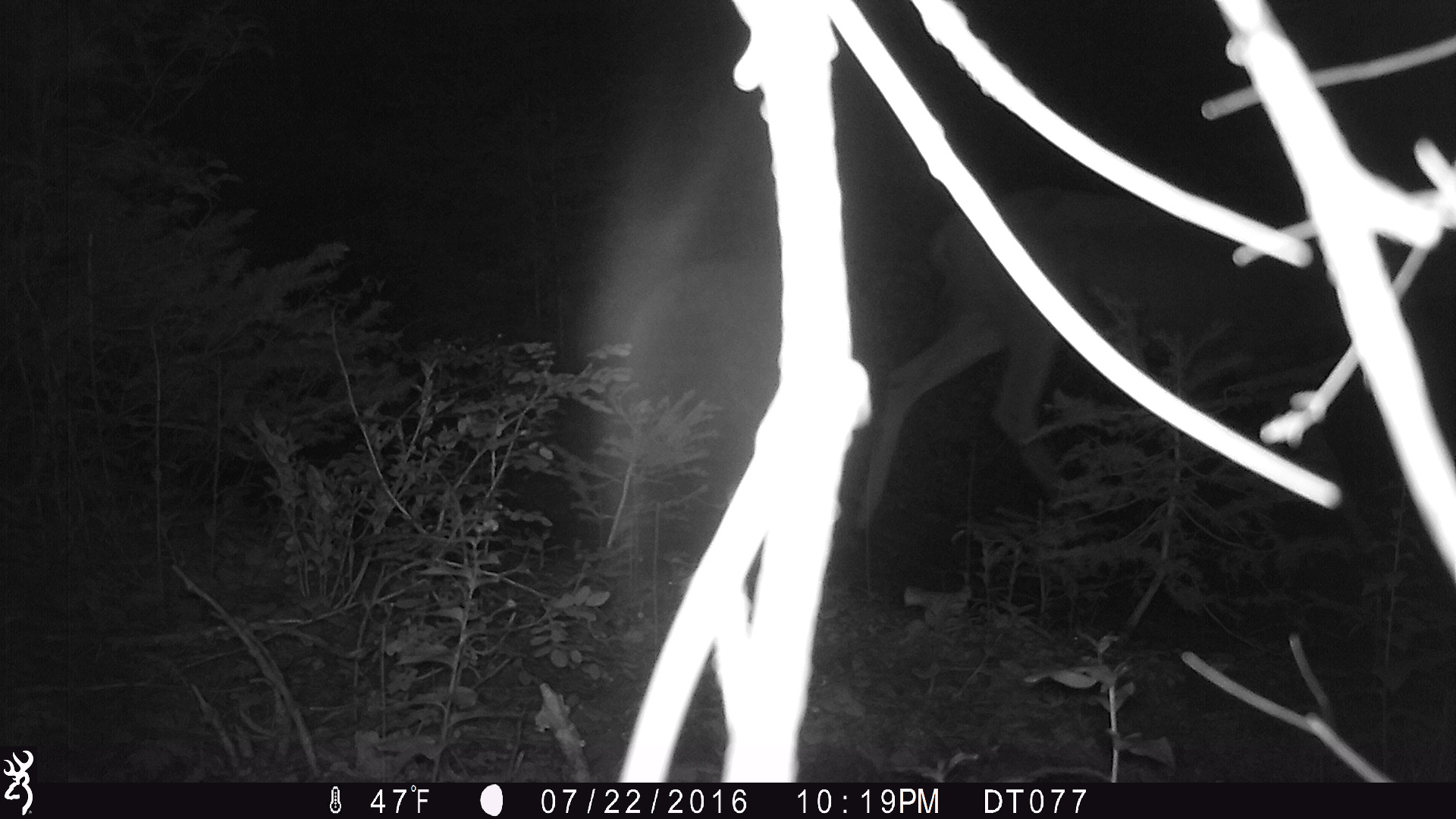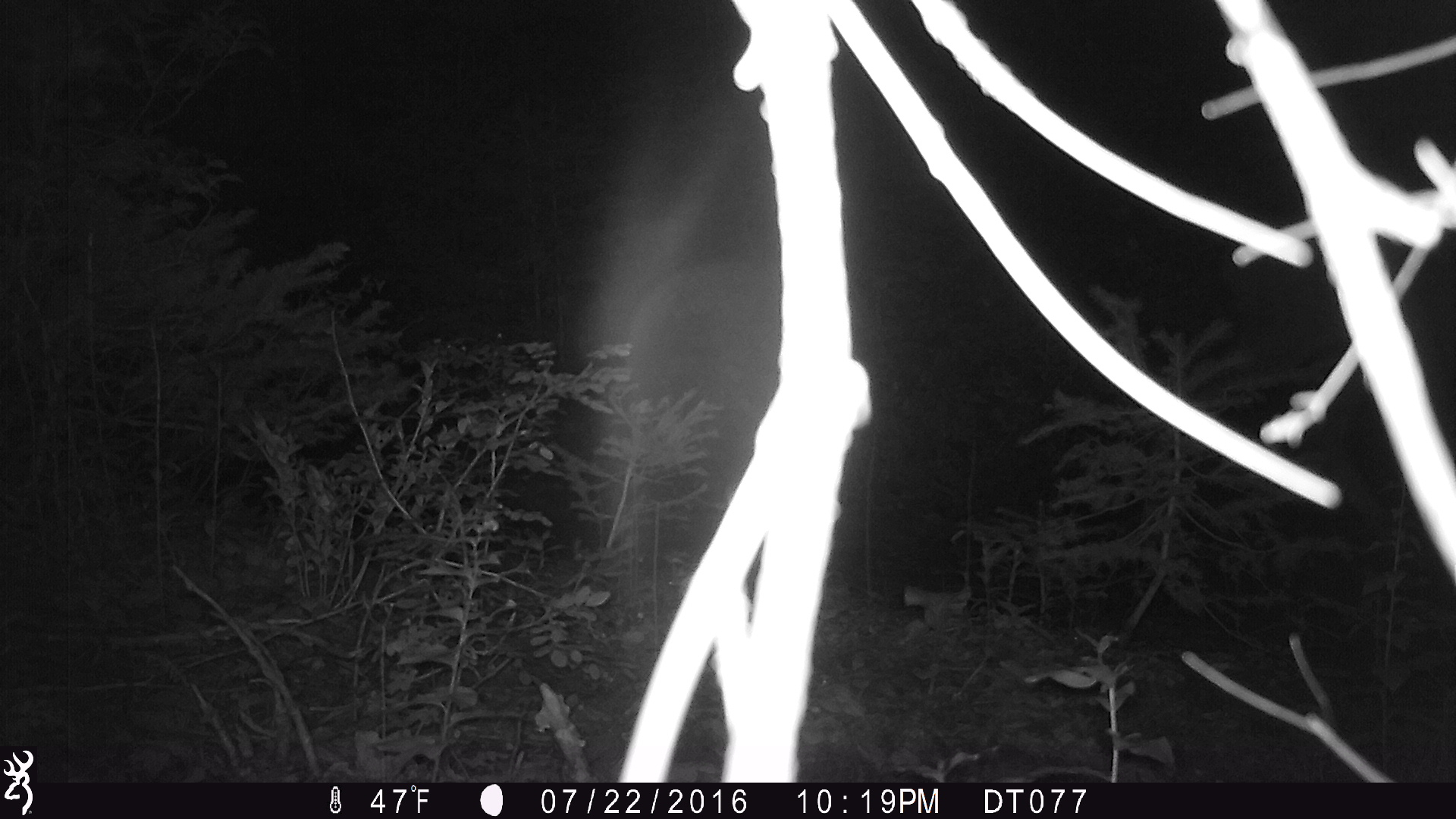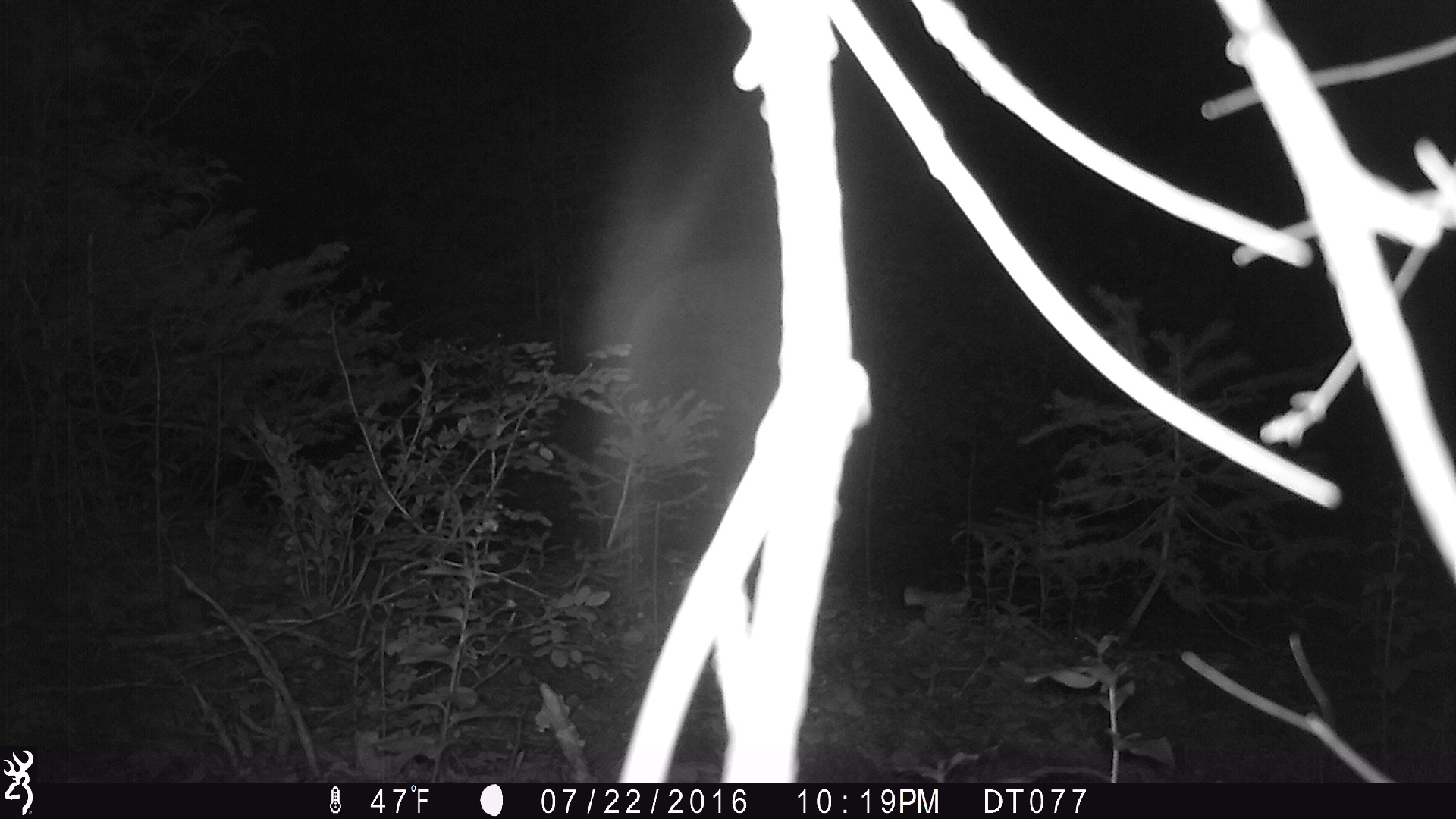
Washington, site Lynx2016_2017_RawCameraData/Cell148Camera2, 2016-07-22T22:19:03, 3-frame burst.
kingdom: Animalia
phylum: Chordata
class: Mammalia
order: Artiodactyla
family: Cervidae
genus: Odocoileus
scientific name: Odocoileus hemionus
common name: mule deer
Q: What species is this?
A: Odocoileus hemionus (mule deer).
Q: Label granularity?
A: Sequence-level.